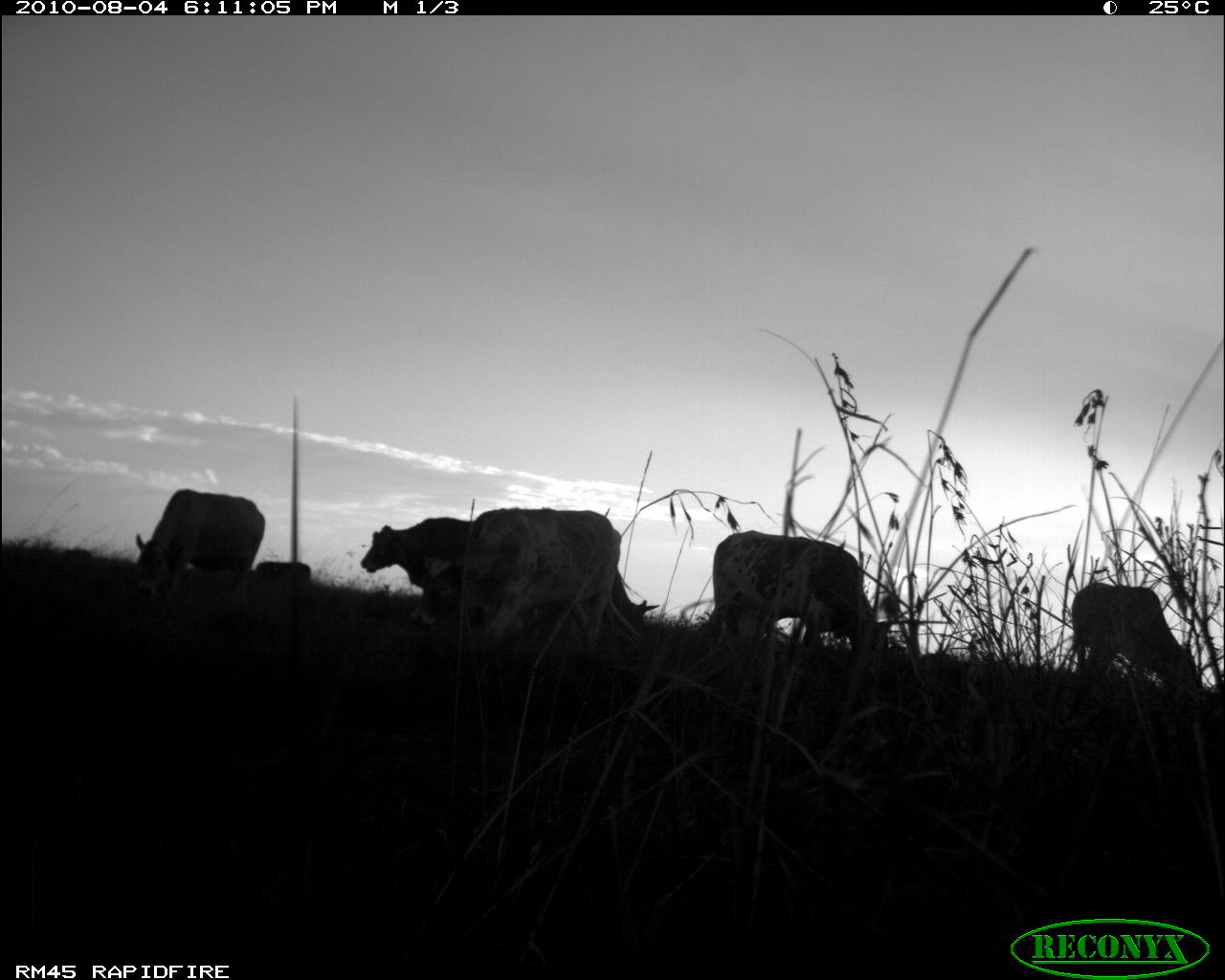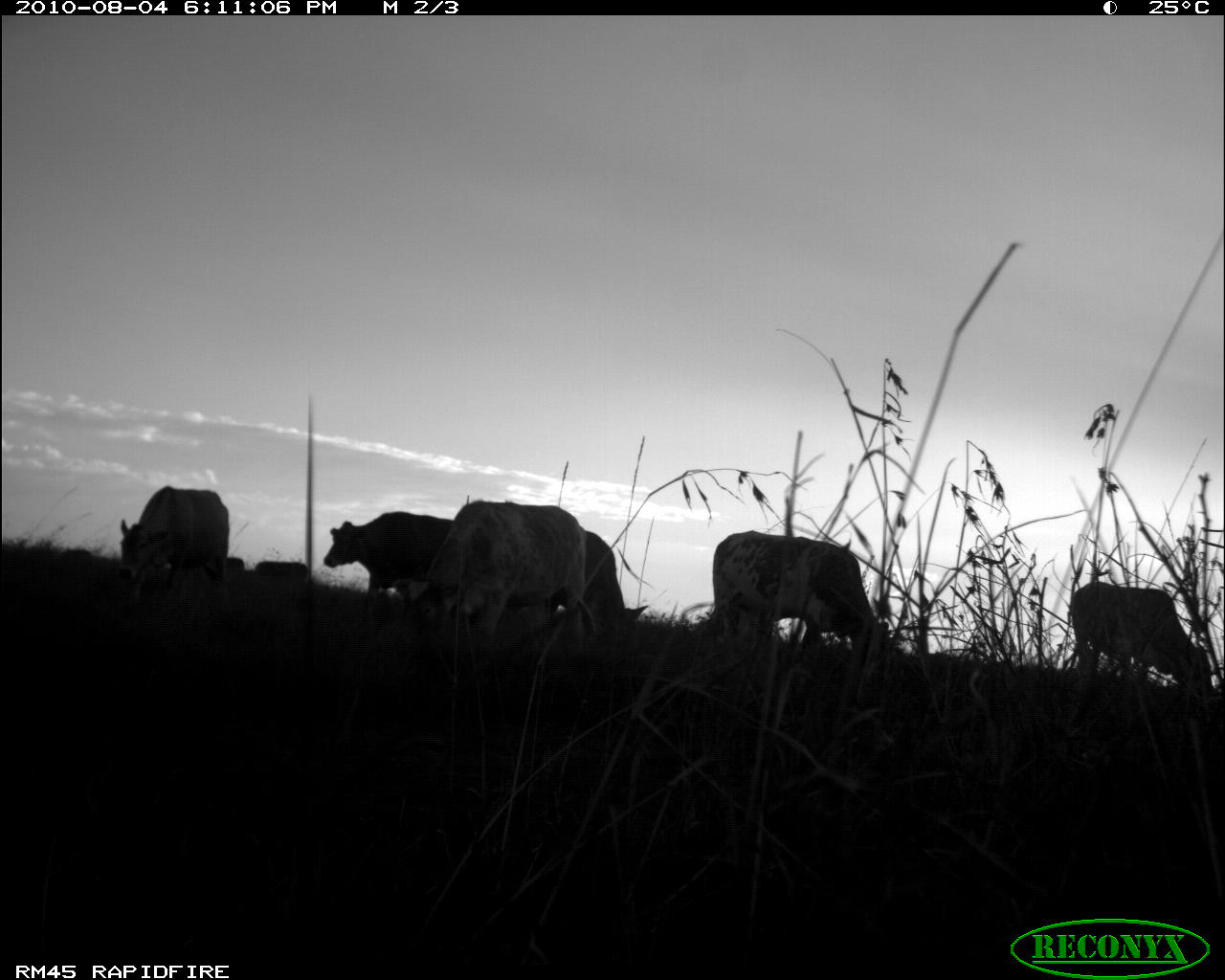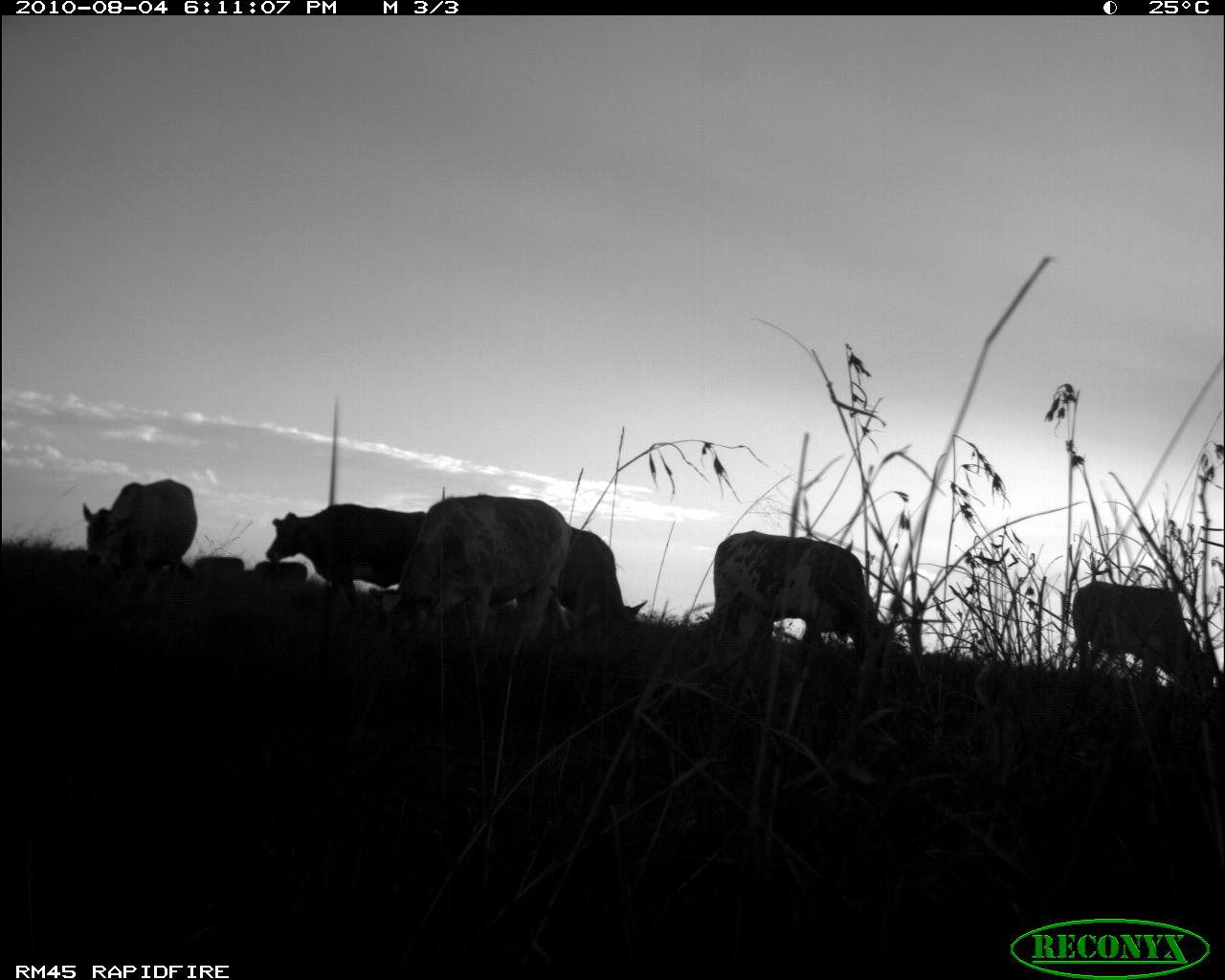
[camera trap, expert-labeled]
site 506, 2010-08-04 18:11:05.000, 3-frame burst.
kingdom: Animalia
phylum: Chordata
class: Mammalia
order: Artiodactyla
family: Bovidae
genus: Bos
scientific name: Bos taurus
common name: domestic cattle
Bos taurus (domestic cattle), count 8.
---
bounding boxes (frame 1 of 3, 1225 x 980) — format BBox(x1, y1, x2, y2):
bos taurus: BBox(408, 508, 619, 656); BBox(698, 530, 887, 650); BBox(1073, 582, 1196, 690); BBox(135, 489, 262, 593); BBox(361, 518, 469, 584); BBox(612, 572, 656, 630); BBox(249, 561, 308, 583)